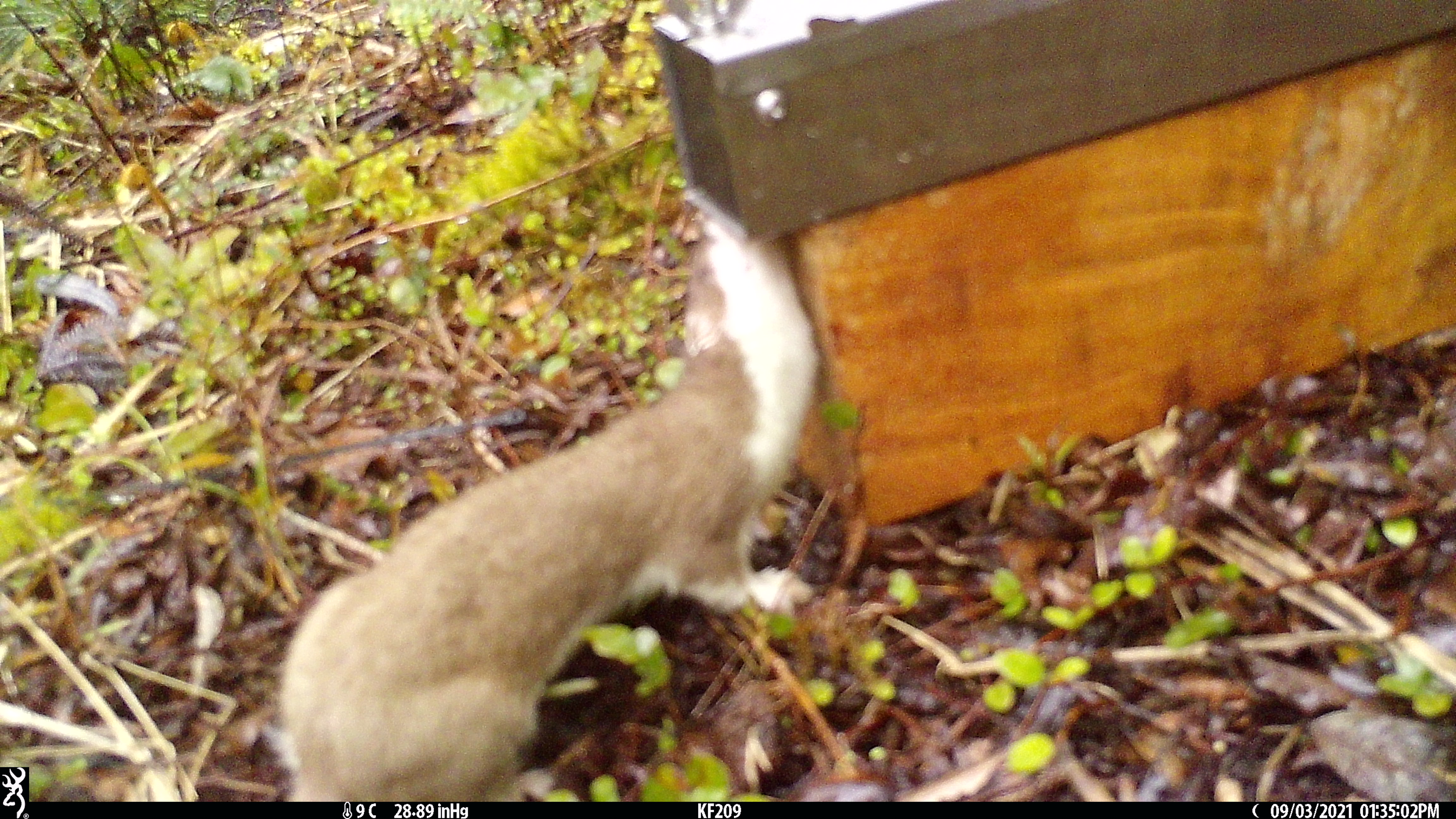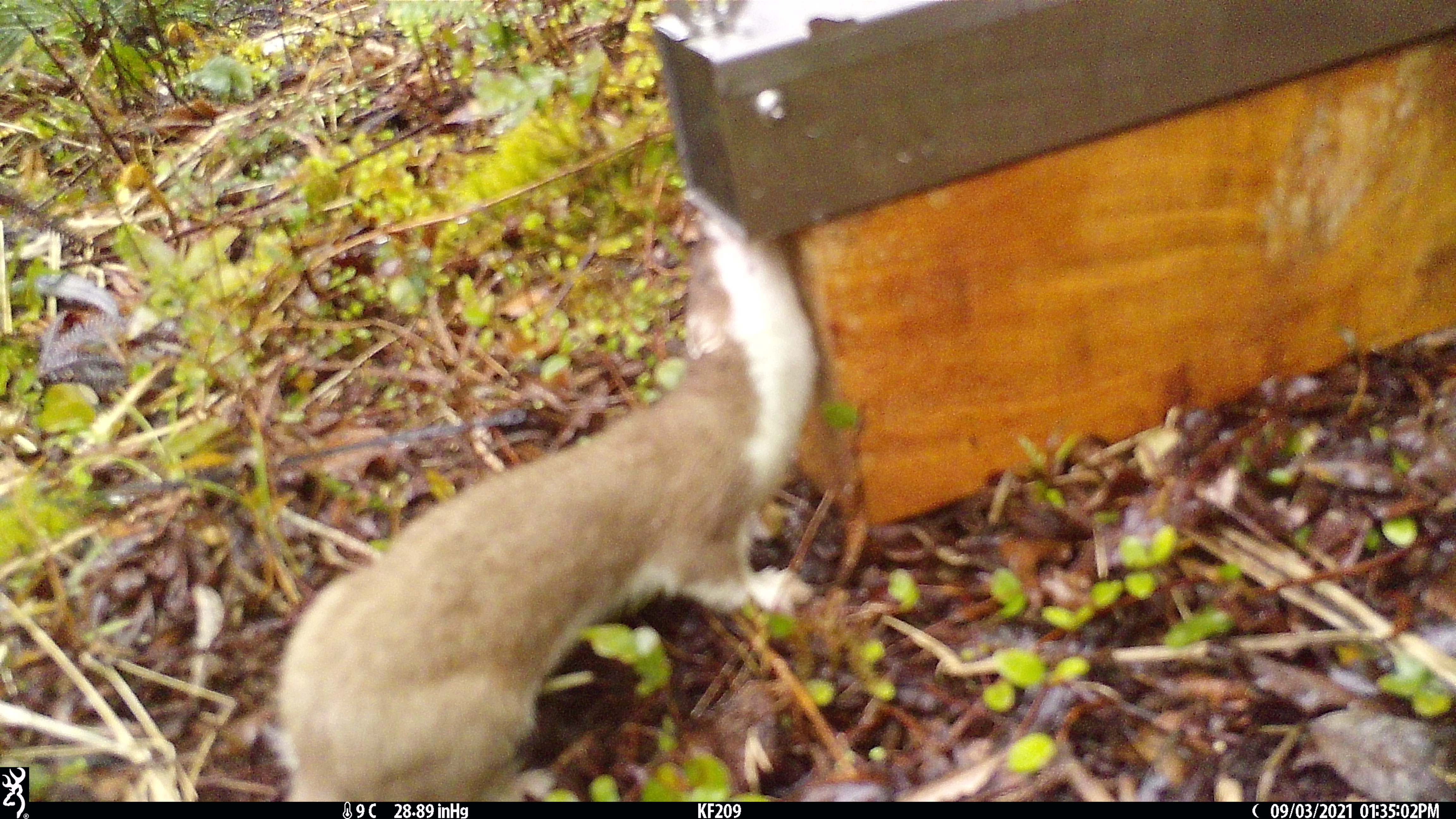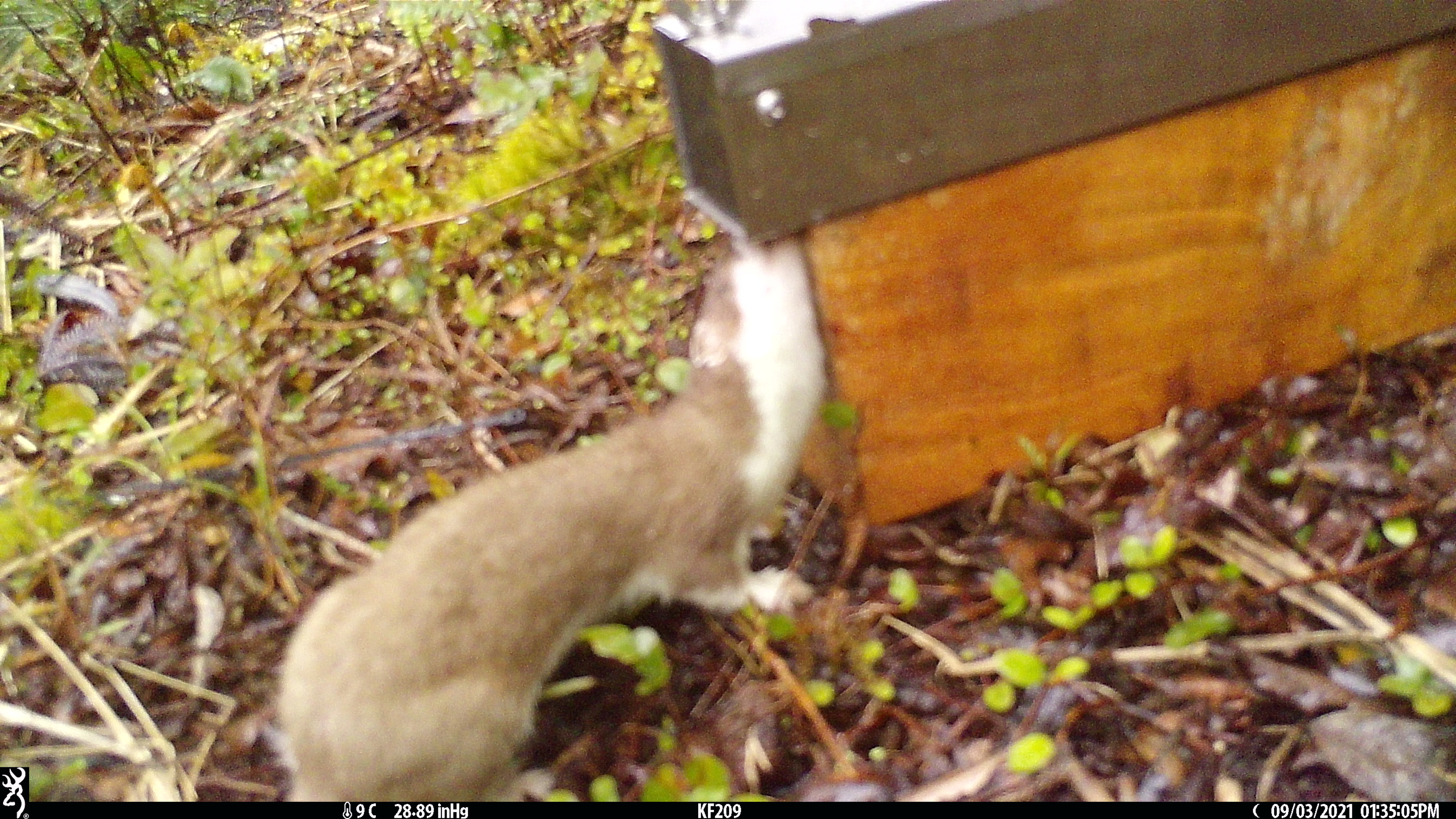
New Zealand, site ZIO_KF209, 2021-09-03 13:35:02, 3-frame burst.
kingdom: Animalia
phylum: Chordata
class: Mammalia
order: Carnivora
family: Mustelidae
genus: Mustela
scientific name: Mustela erminea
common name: stoat